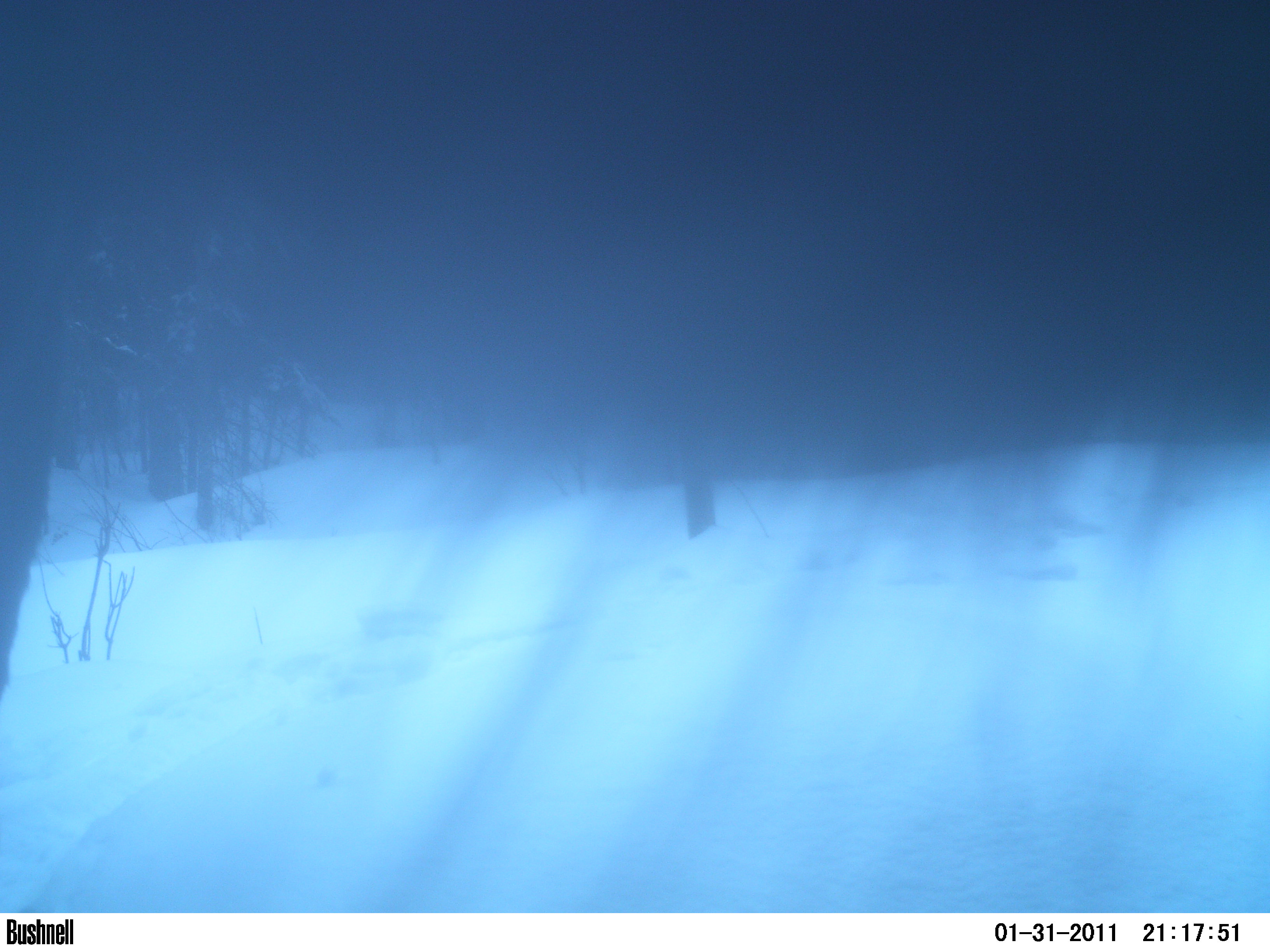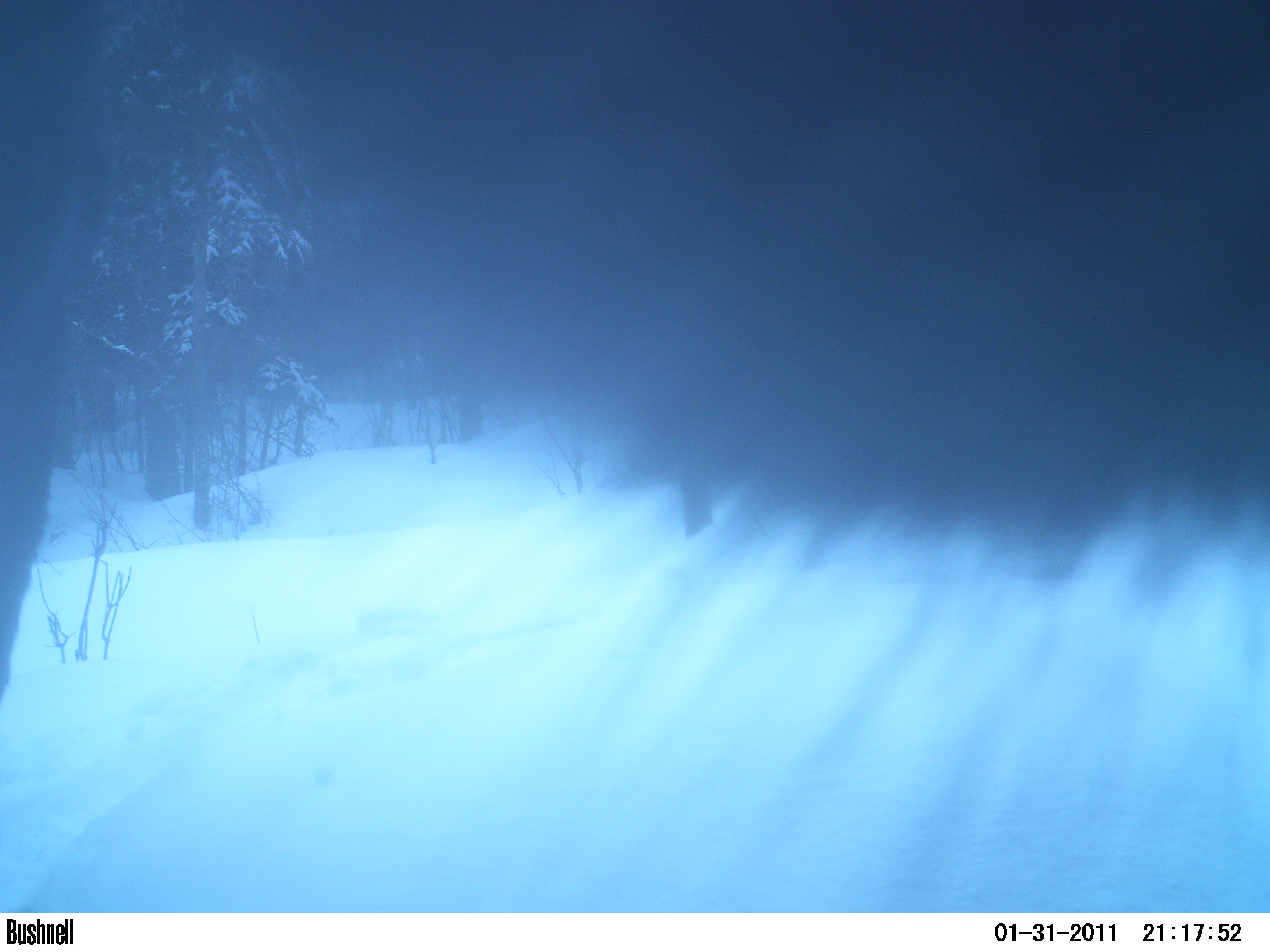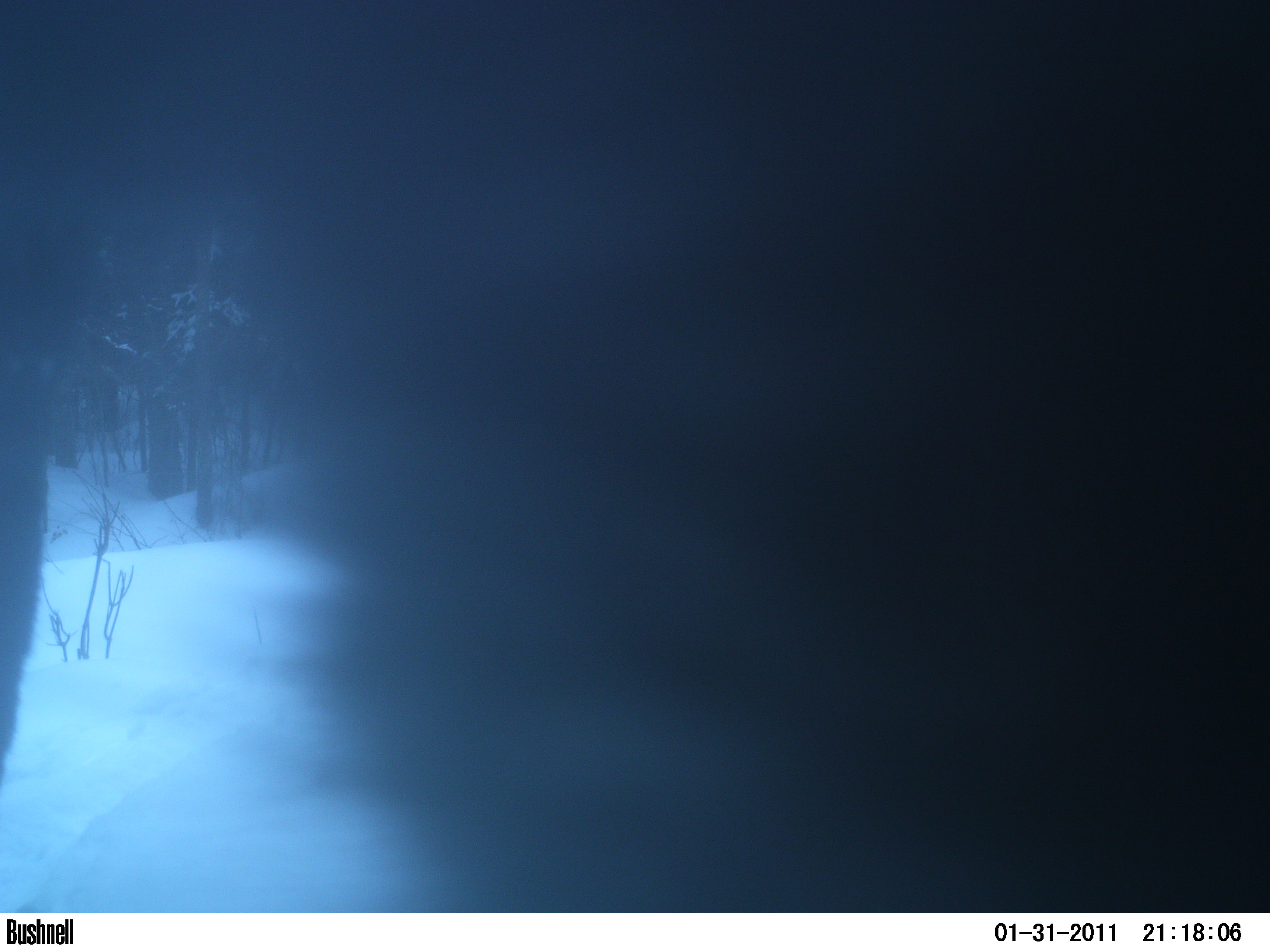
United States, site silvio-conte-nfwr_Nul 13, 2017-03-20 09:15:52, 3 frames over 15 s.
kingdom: Animalia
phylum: Chordata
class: Mammalia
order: Artiodactyla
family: Cervidae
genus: Alces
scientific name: Alces alces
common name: moose